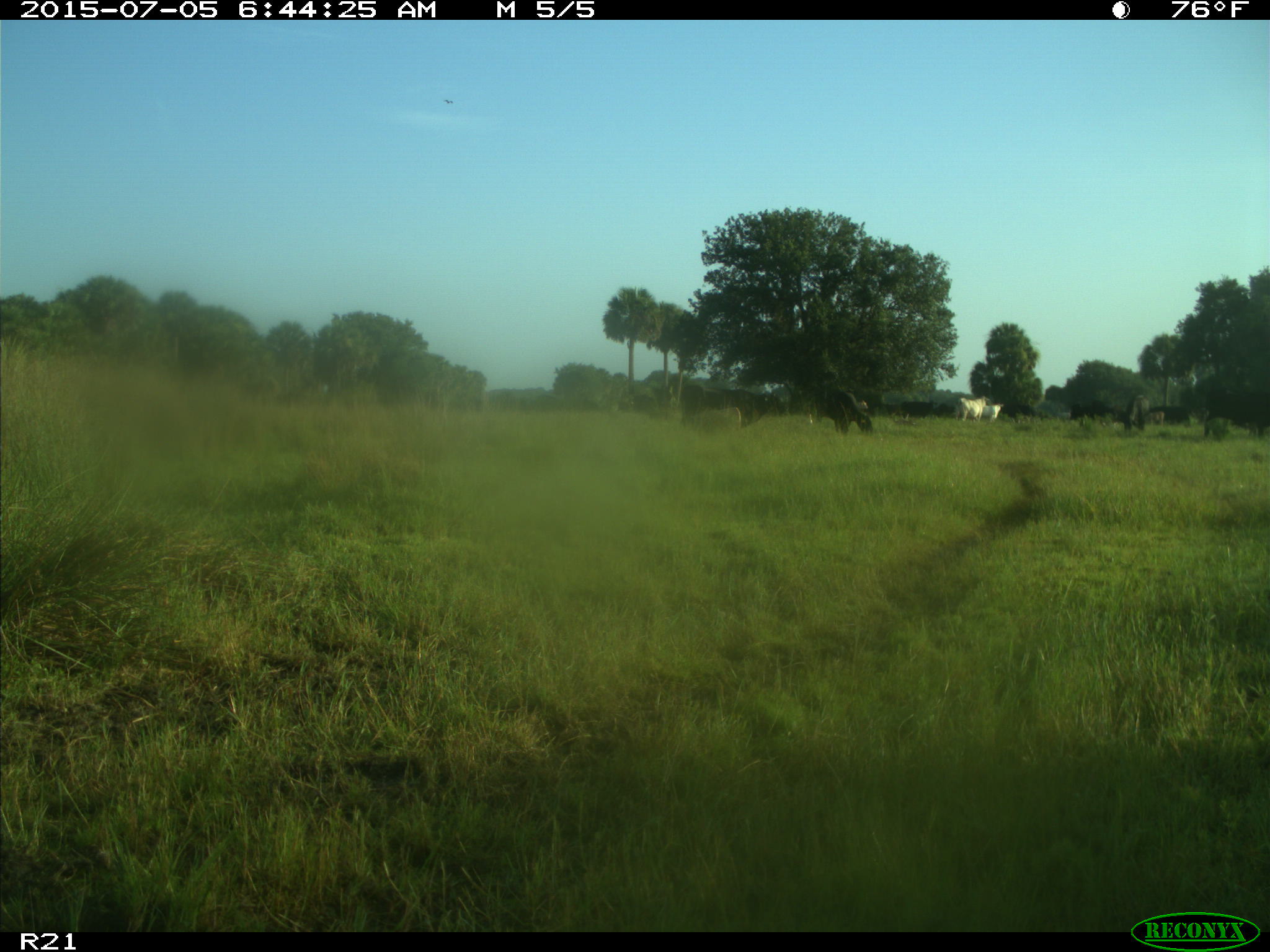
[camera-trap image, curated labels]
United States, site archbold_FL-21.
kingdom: Animalia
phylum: Chordata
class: Mammalia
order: Artiodactyla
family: Bovidae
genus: Bos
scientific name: Bos taurus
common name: domestic cow